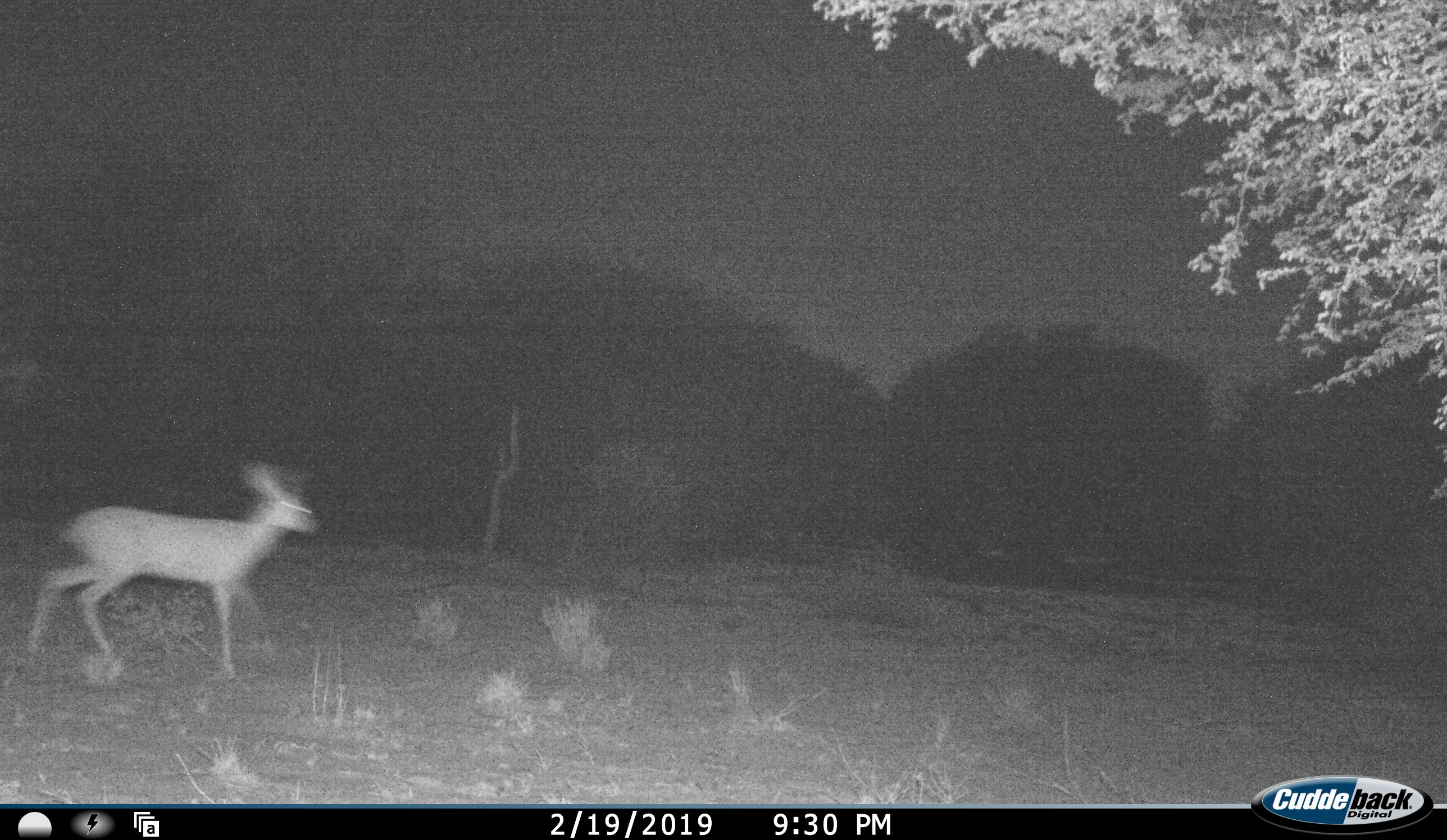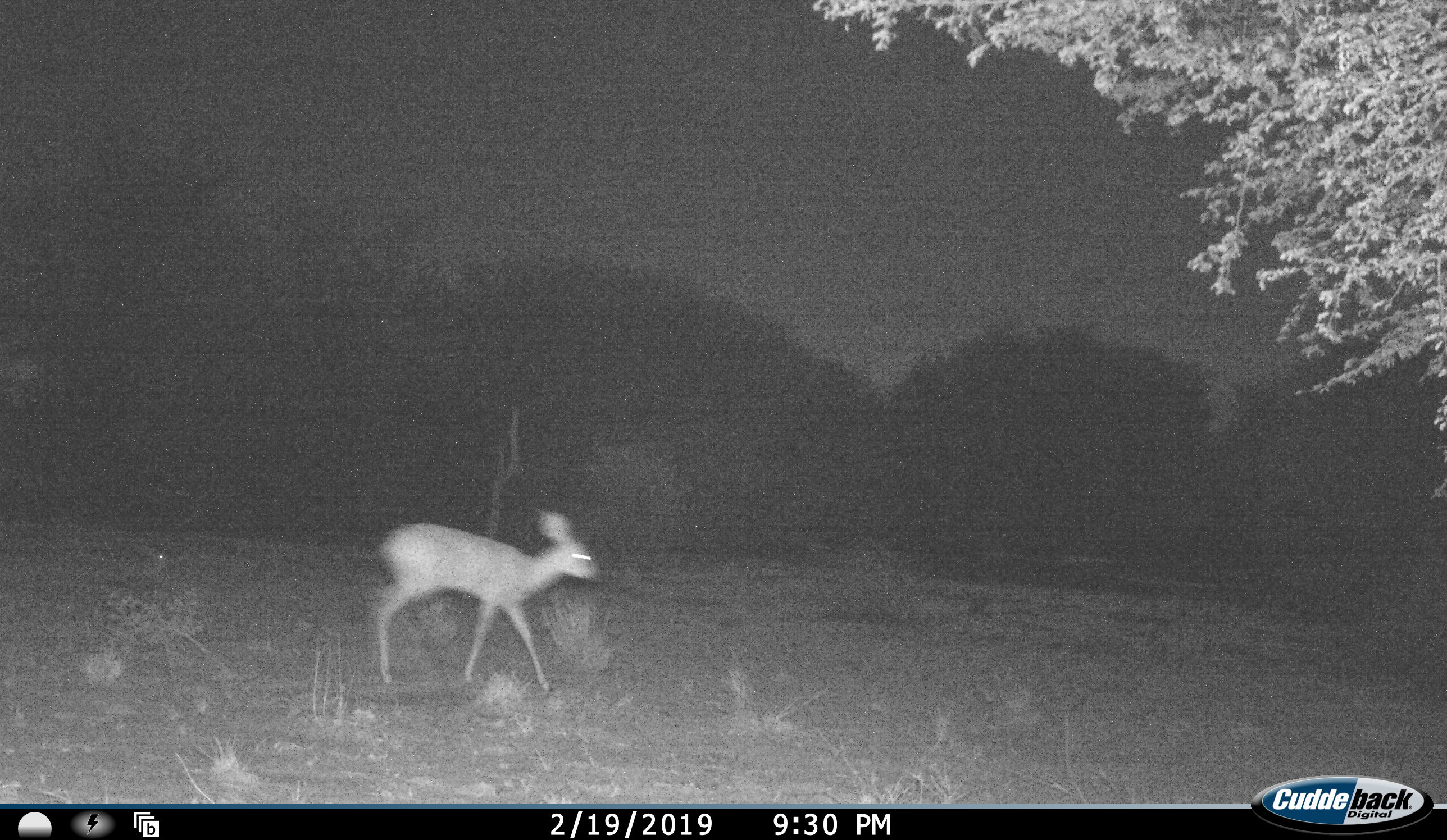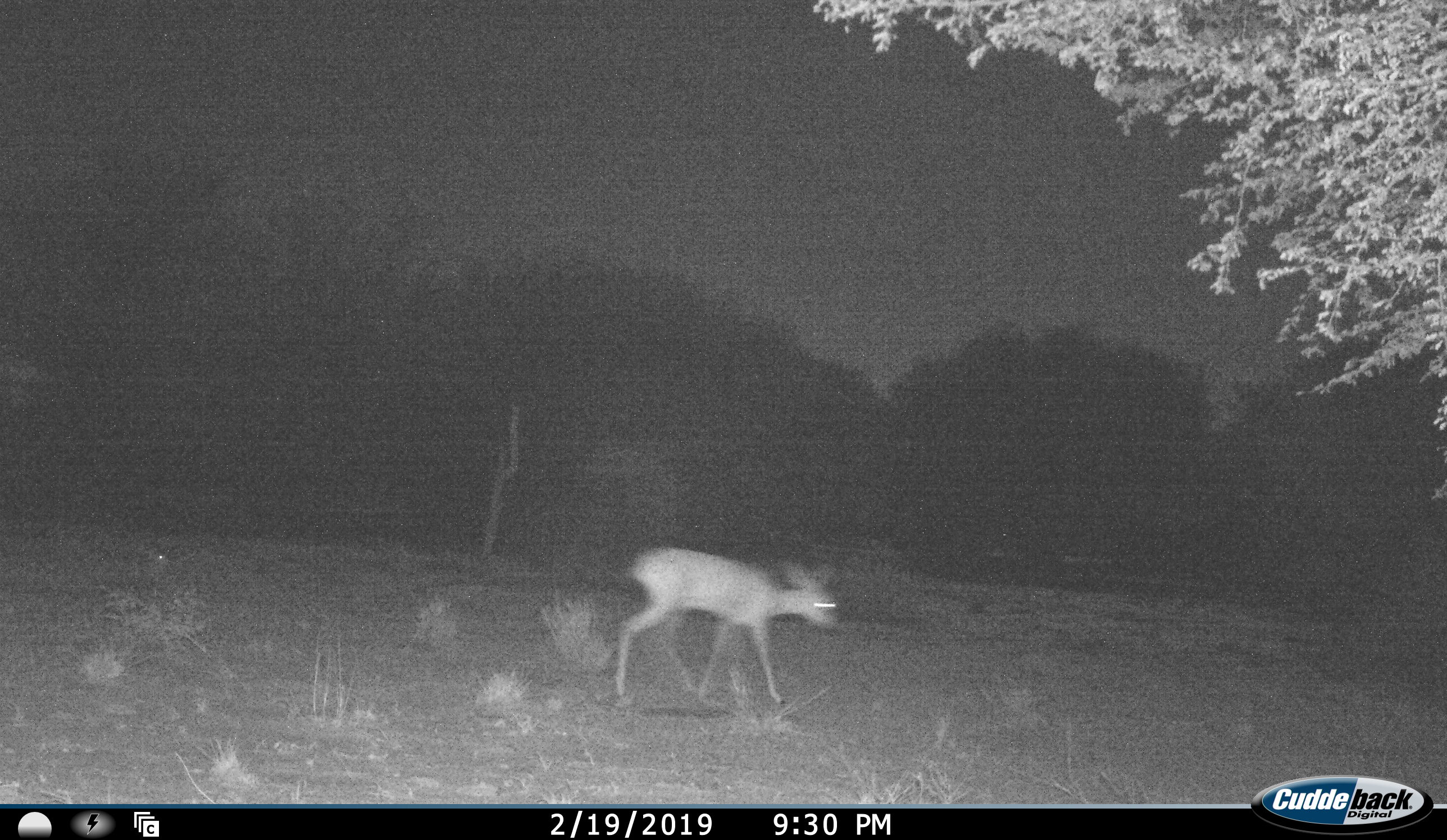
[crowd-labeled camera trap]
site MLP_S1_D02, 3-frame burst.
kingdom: Animalia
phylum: Chordata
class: Mammalia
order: Artiodactyla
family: Bovidae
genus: Raphicerus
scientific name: Raphicerus campestris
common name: steenbok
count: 1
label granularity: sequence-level